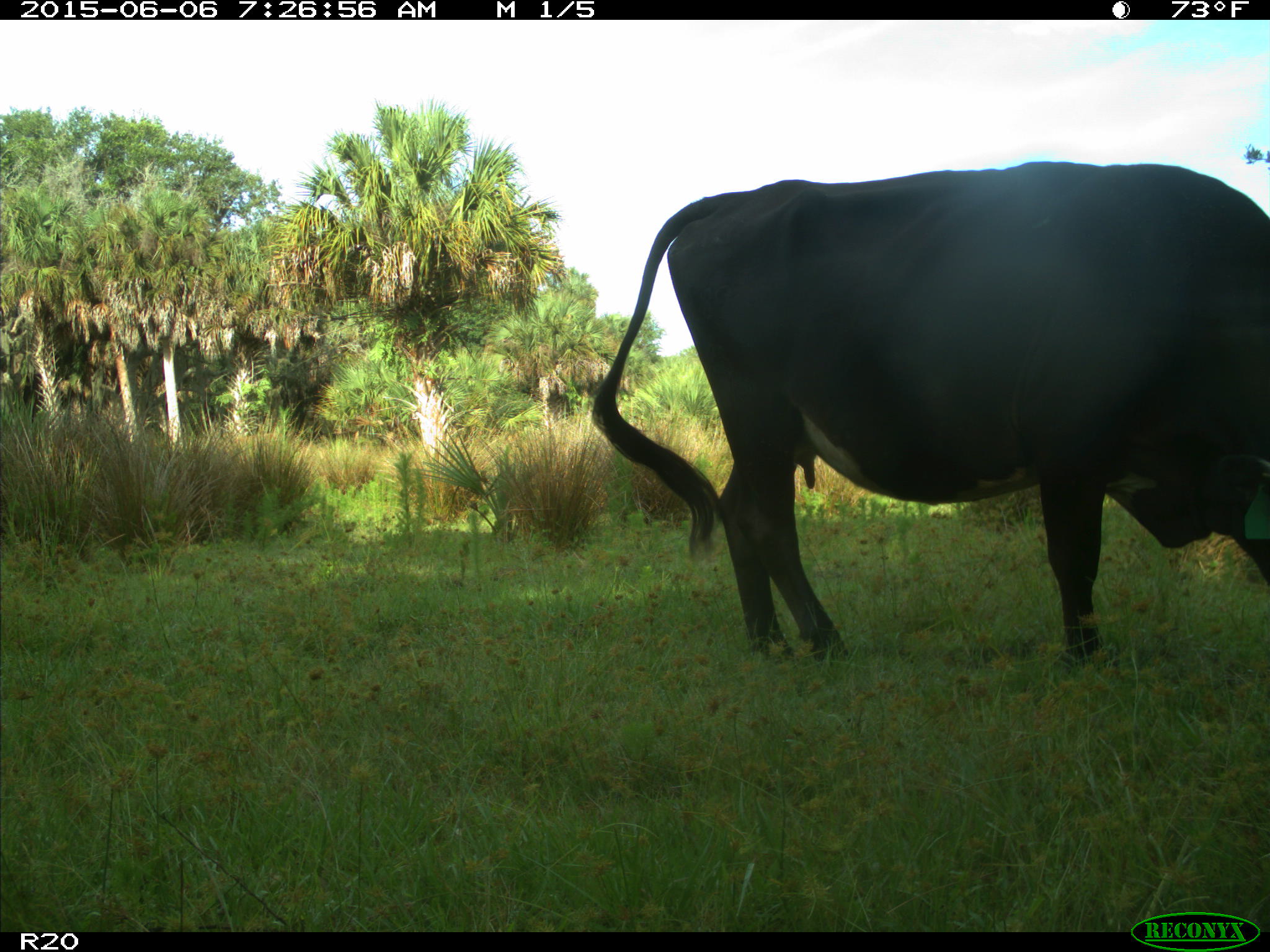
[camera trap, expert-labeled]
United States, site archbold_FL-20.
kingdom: Animalia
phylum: Chordata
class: Mammalia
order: Artiodactyla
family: Bovidae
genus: Bos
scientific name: Bos taurus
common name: domestic cow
Bos taurus (domestic cow).